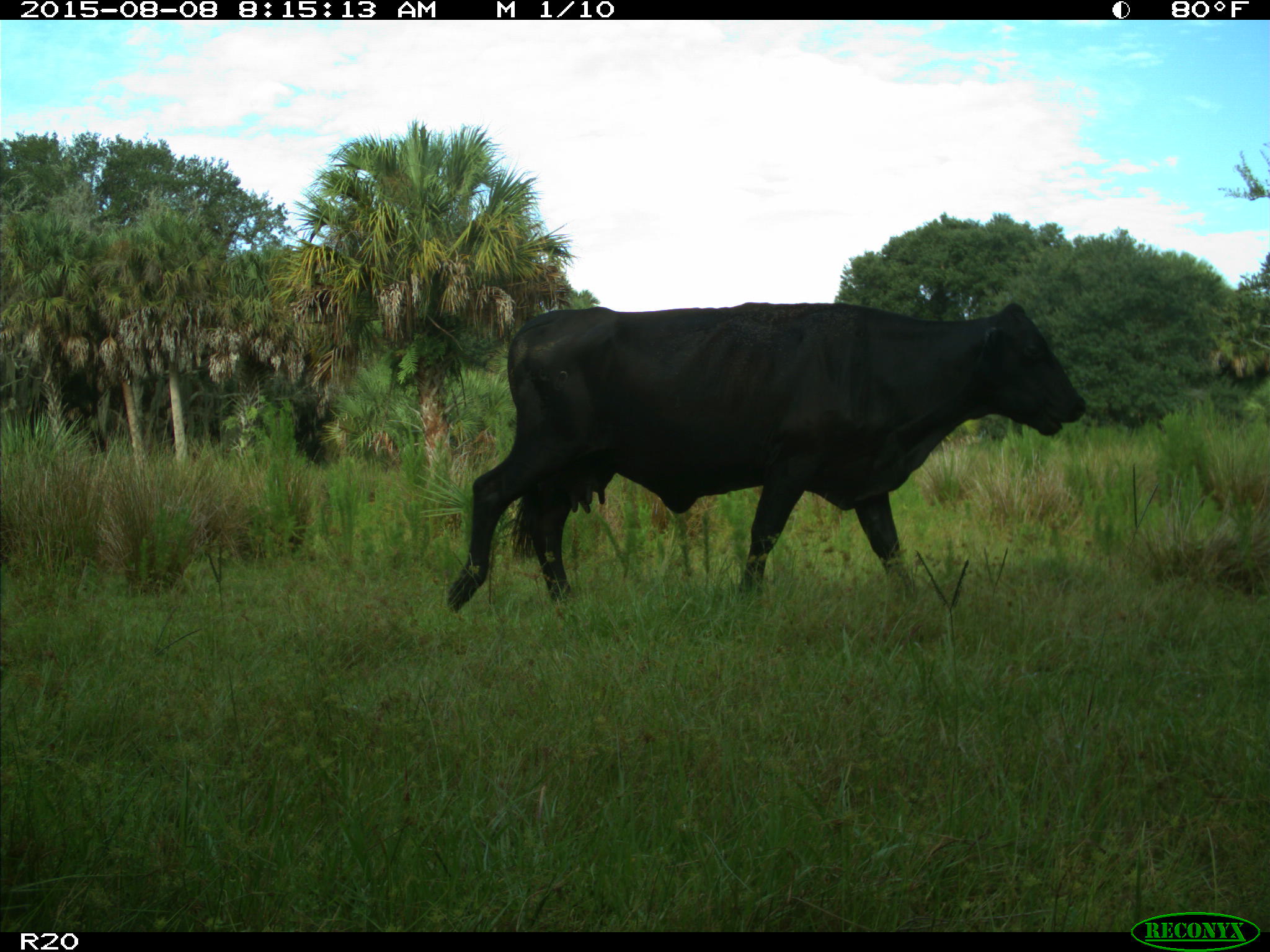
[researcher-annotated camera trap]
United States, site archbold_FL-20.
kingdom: Animalia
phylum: Chordata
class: Mammalia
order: Artiodactyla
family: Bovidae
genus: Bos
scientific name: Bos taurus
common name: domestic cow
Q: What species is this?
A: Bos taurus (domestic cow).